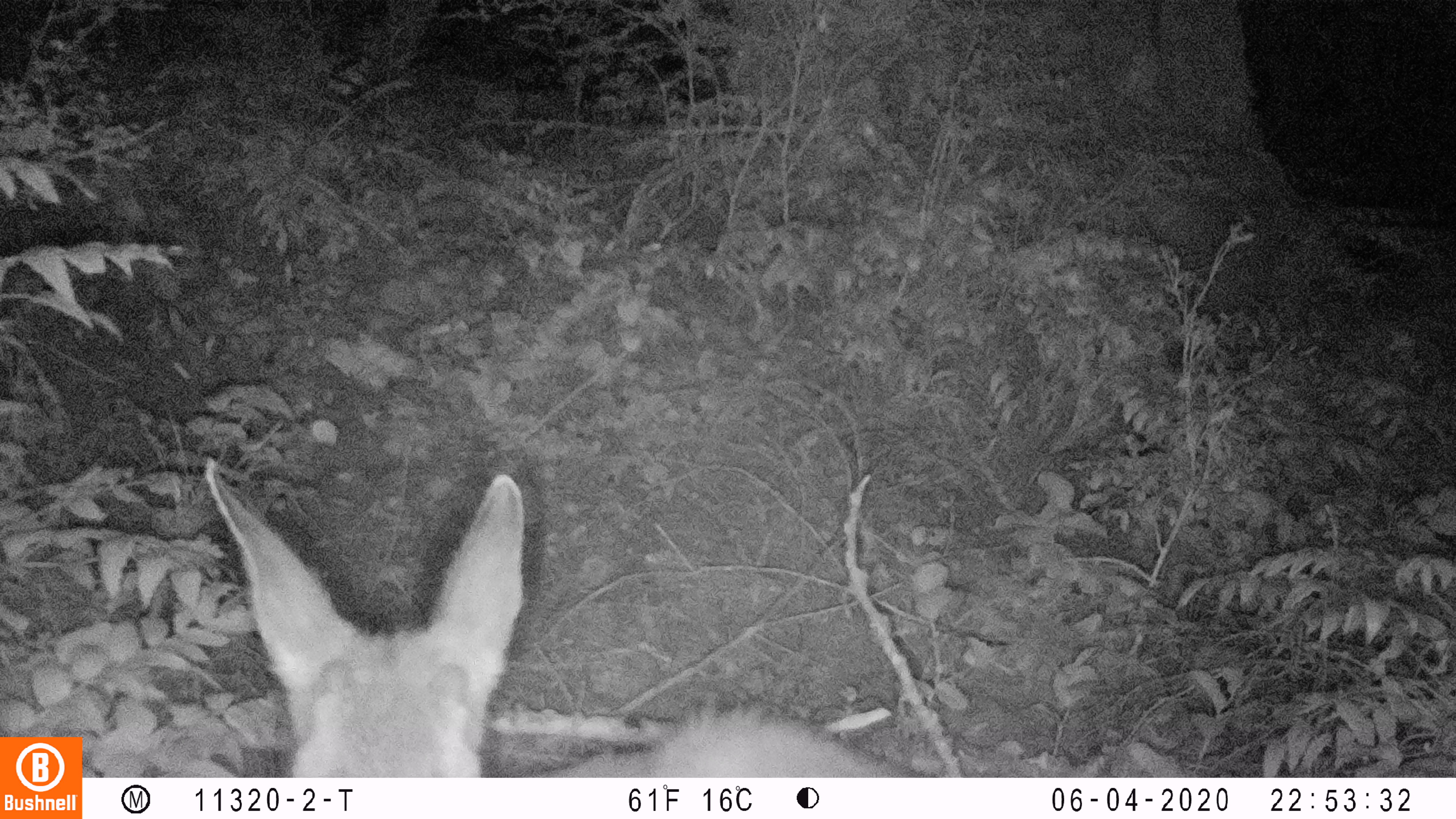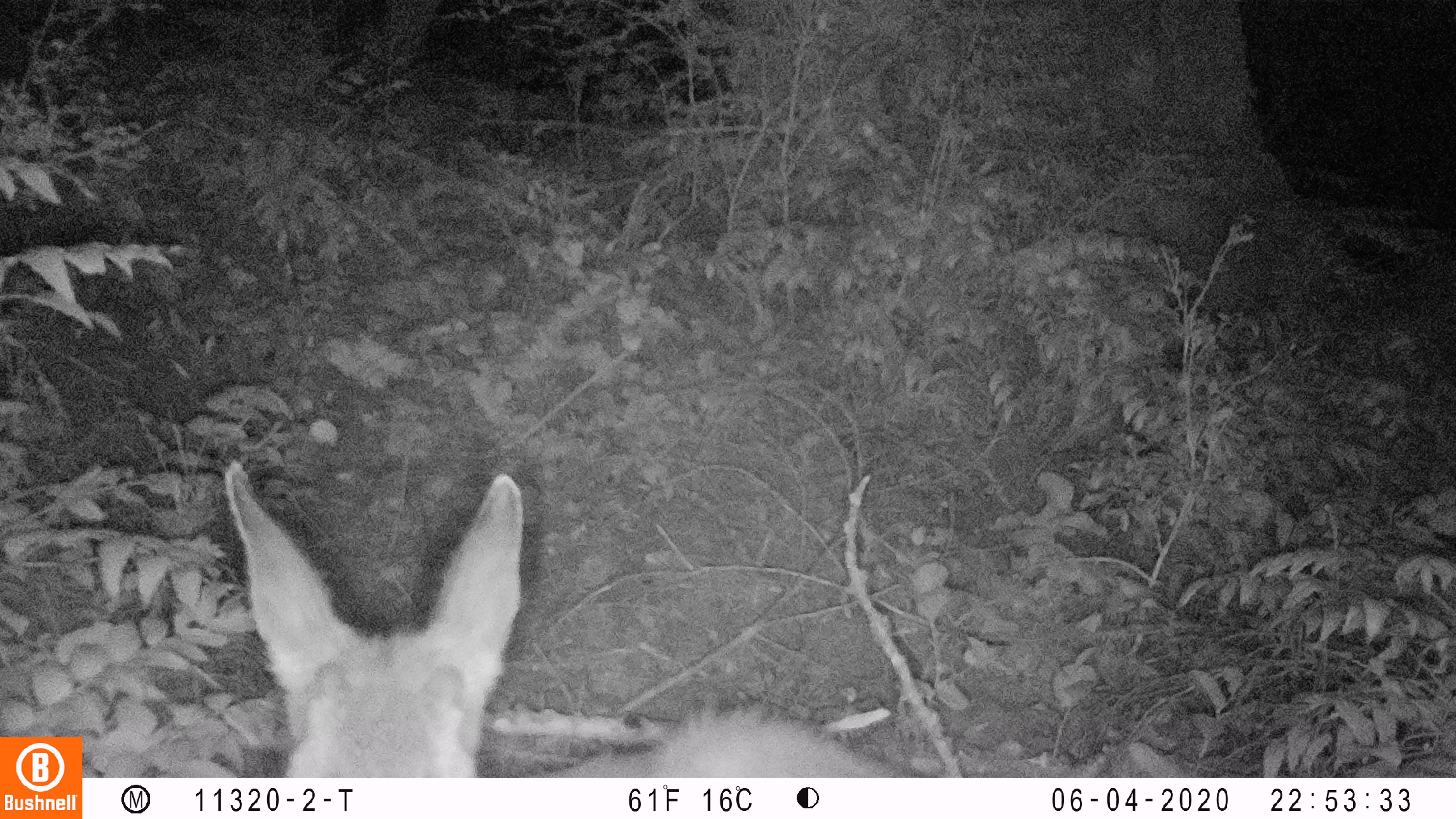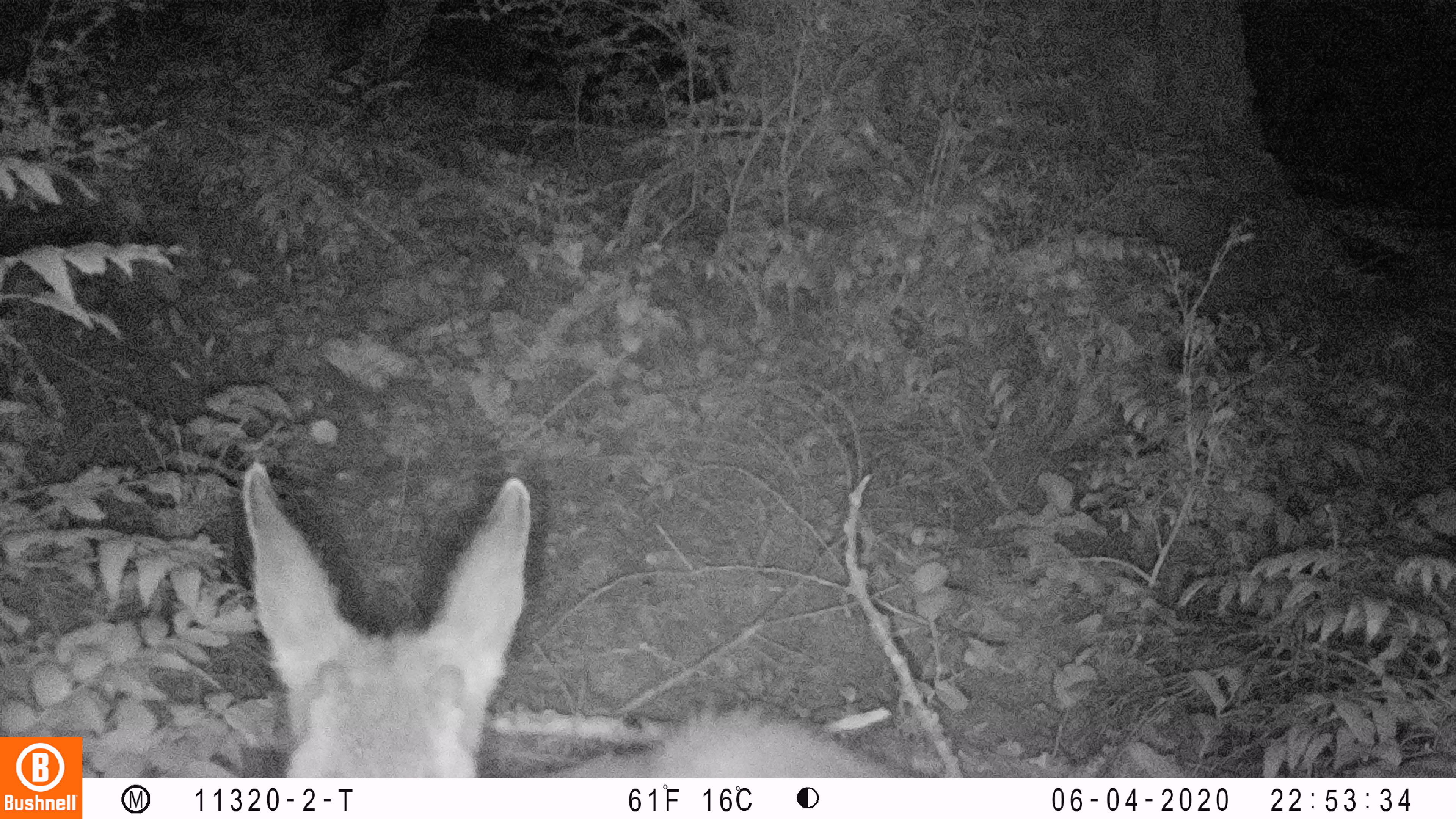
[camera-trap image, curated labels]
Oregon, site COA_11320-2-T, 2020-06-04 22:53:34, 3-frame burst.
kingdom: Animalia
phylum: Chordata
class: Mammalia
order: Artiodactyla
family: Cervidae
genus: Odocoileus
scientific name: Odocoileus hemionus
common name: black-tailed deer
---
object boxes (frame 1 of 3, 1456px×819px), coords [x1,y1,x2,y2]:
black-tailed deer: [196,448,922,770]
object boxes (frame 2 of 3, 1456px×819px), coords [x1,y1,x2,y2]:
black-tailed deer: [213,454,909,768]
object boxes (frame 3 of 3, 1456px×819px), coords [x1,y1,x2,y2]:
black-tailed deer: [224,448,888,770]